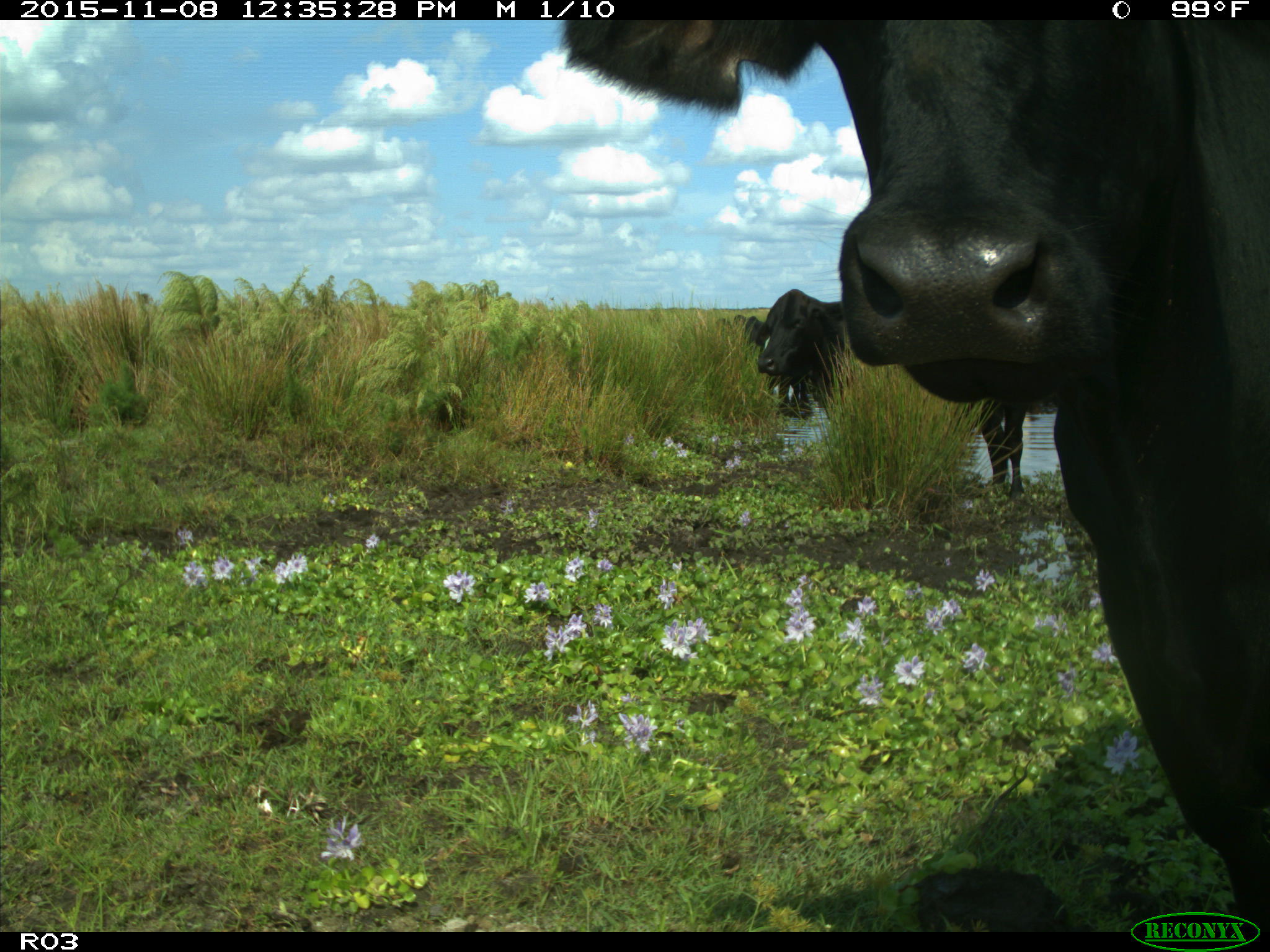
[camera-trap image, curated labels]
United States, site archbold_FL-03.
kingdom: Animalia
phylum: Chordata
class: Mammalia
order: Artiodactyla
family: Bovidae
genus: Bos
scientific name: Bos taurus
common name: domestic cow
Bos taurus (domestic cow).